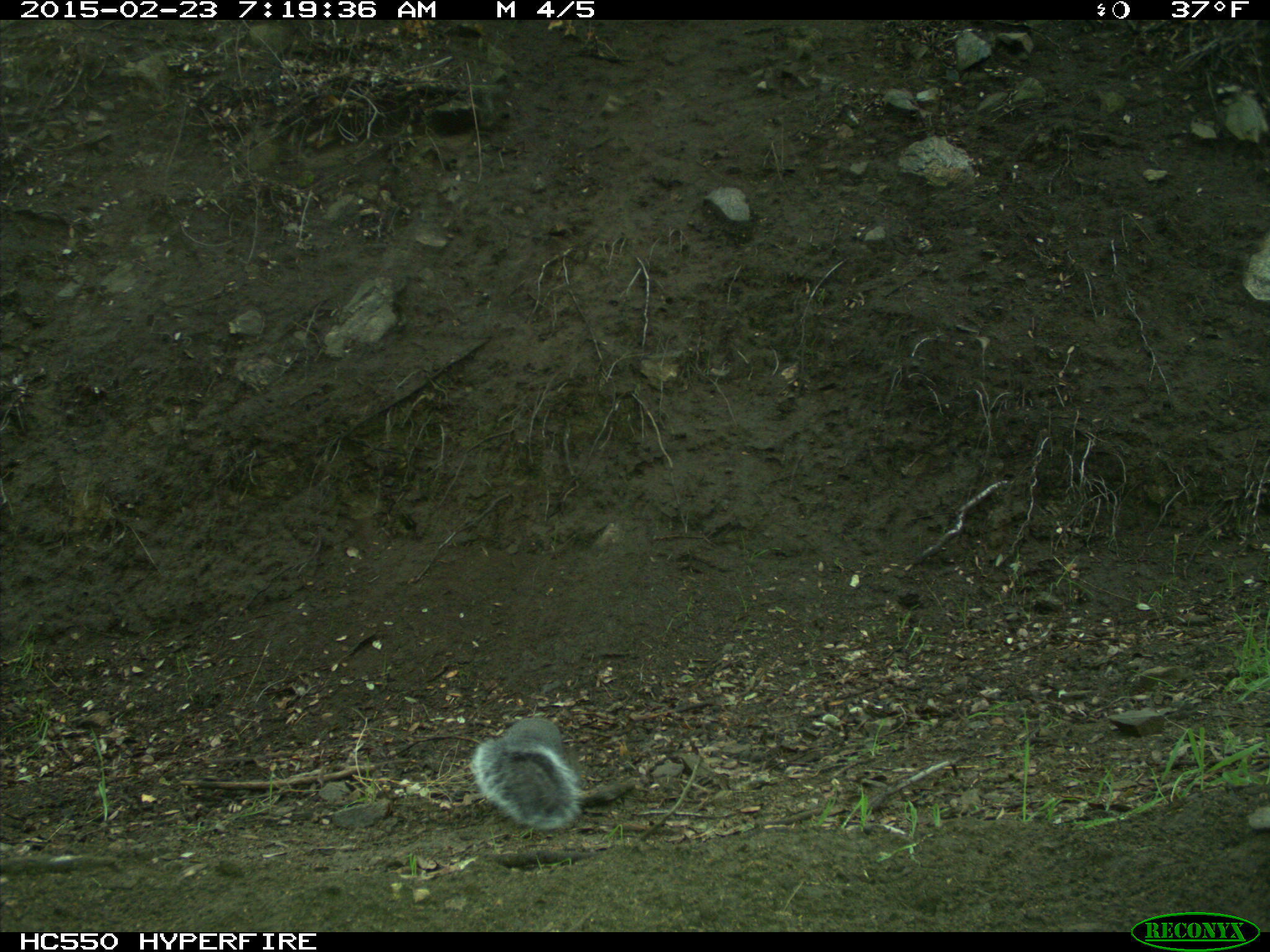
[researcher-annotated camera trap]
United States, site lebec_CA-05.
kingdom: Animalia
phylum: Chordata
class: Mammalia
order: Rodentia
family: Sciuridae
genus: Sciurus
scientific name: Sciurus carolinensis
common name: eastern gray squirrel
Sciurus carolinensis (eastern gray squirrel).